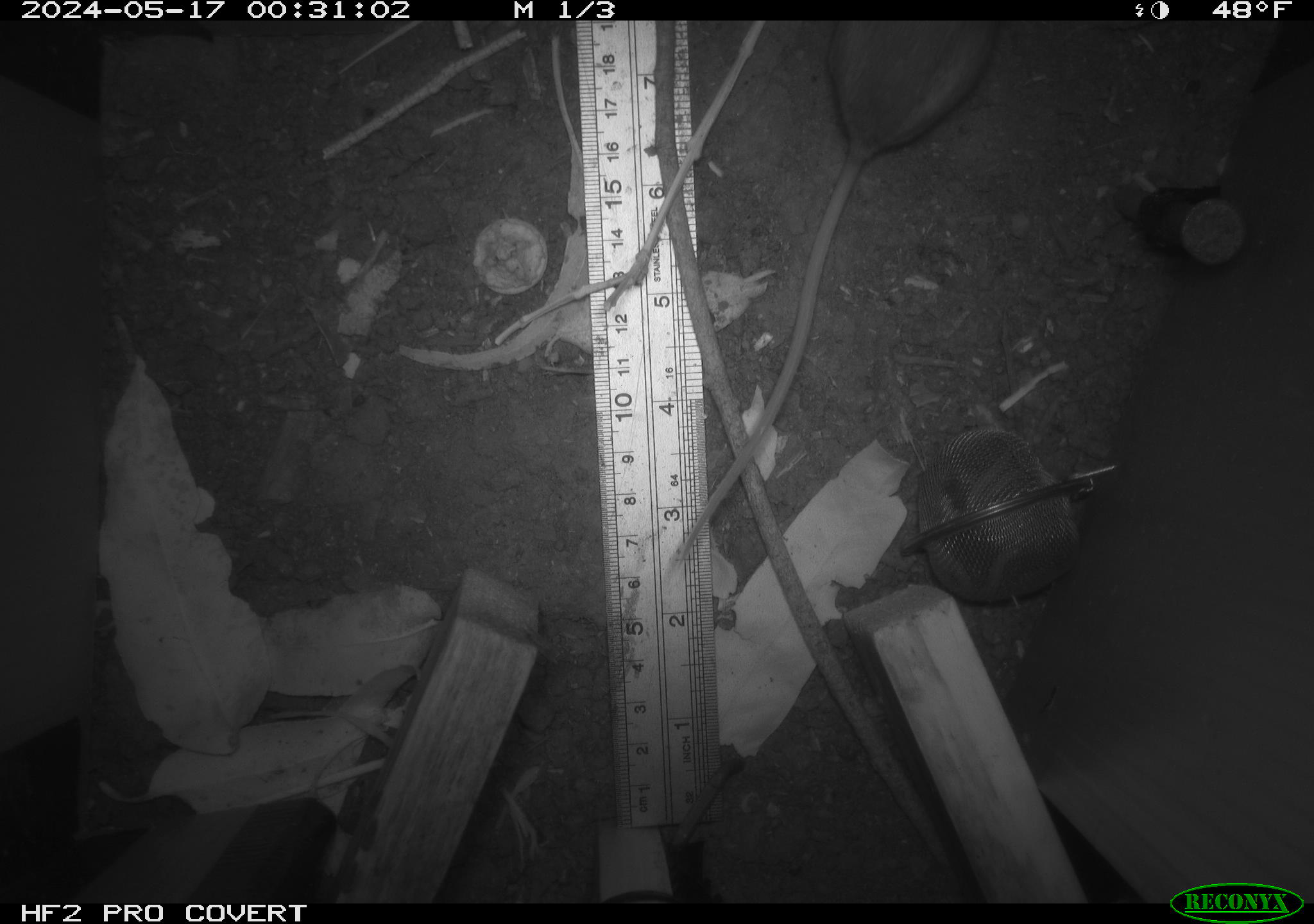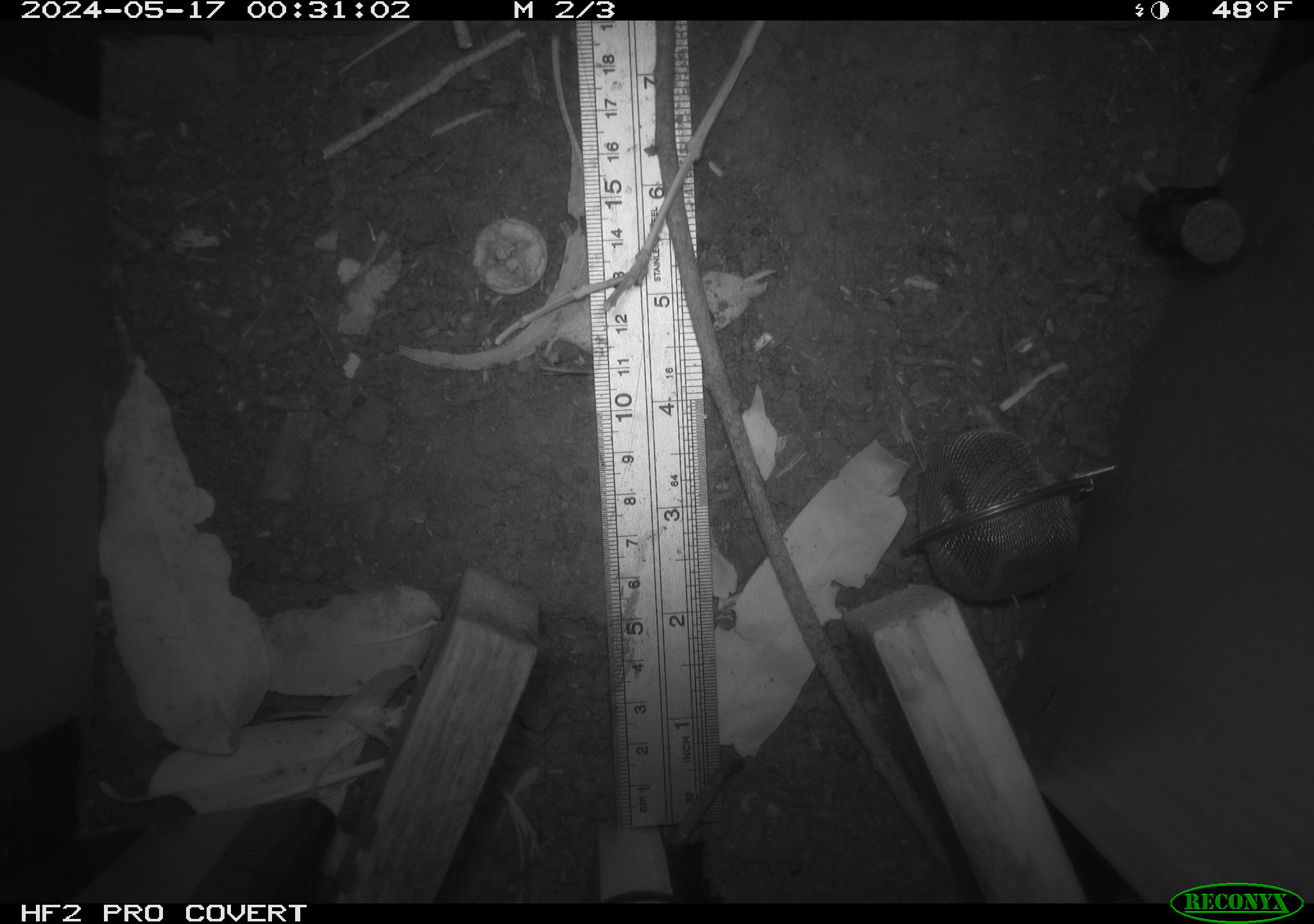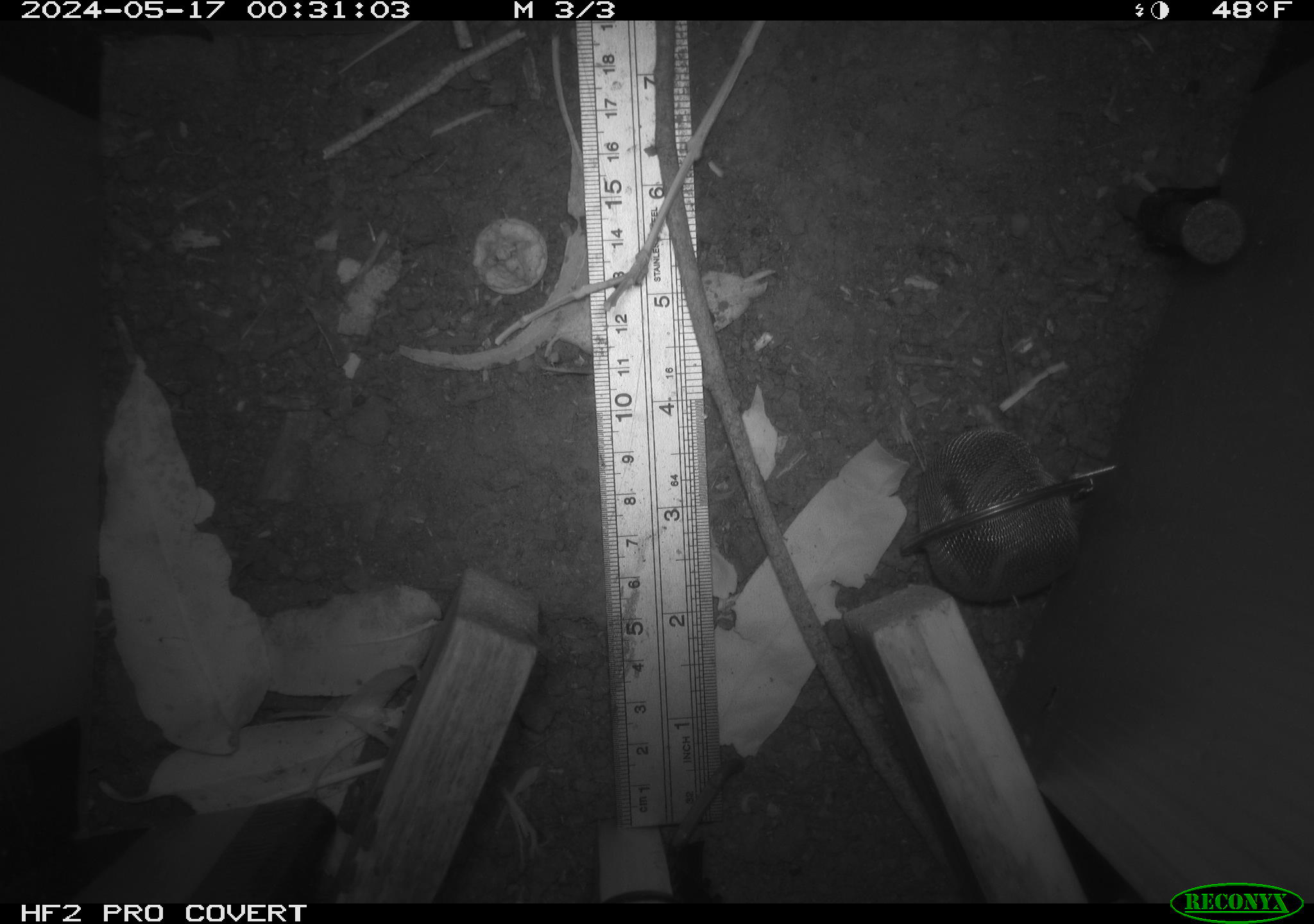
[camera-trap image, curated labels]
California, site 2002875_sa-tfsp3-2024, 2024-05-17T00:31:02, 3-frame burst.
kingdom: Animalia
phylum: Chordata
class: Mammalia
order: Rodentia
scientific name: Rodentia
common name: rodent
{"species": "rodent (Rodentia)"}